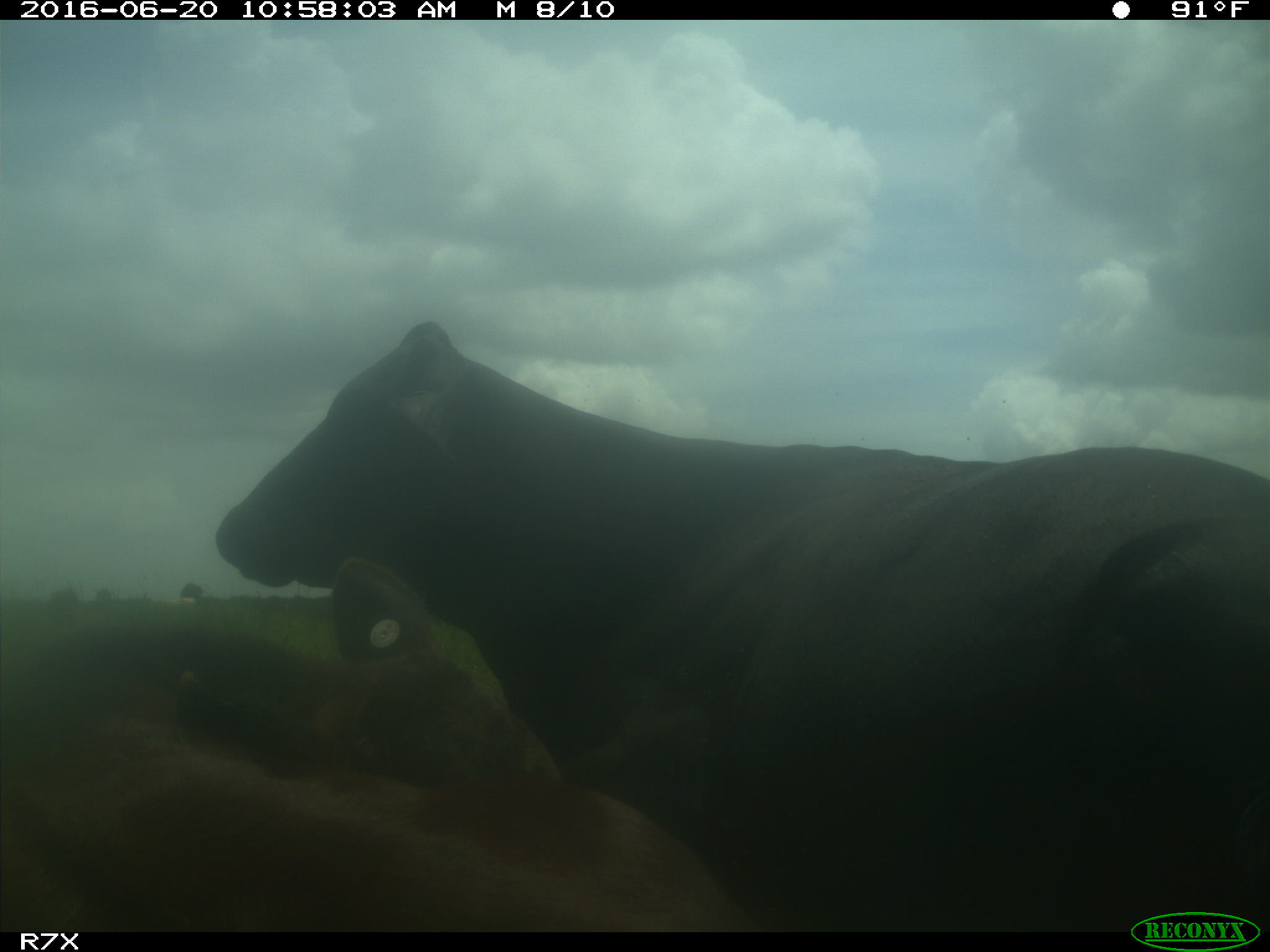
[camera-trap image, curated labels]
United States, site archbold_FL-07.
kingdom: Animalia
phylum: Chordata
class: Mammalia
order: Artiodactyla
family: Bovidae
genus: Bos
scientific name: Bos taurus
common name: domestic cow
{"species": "Bos taurus (domestic cow)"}